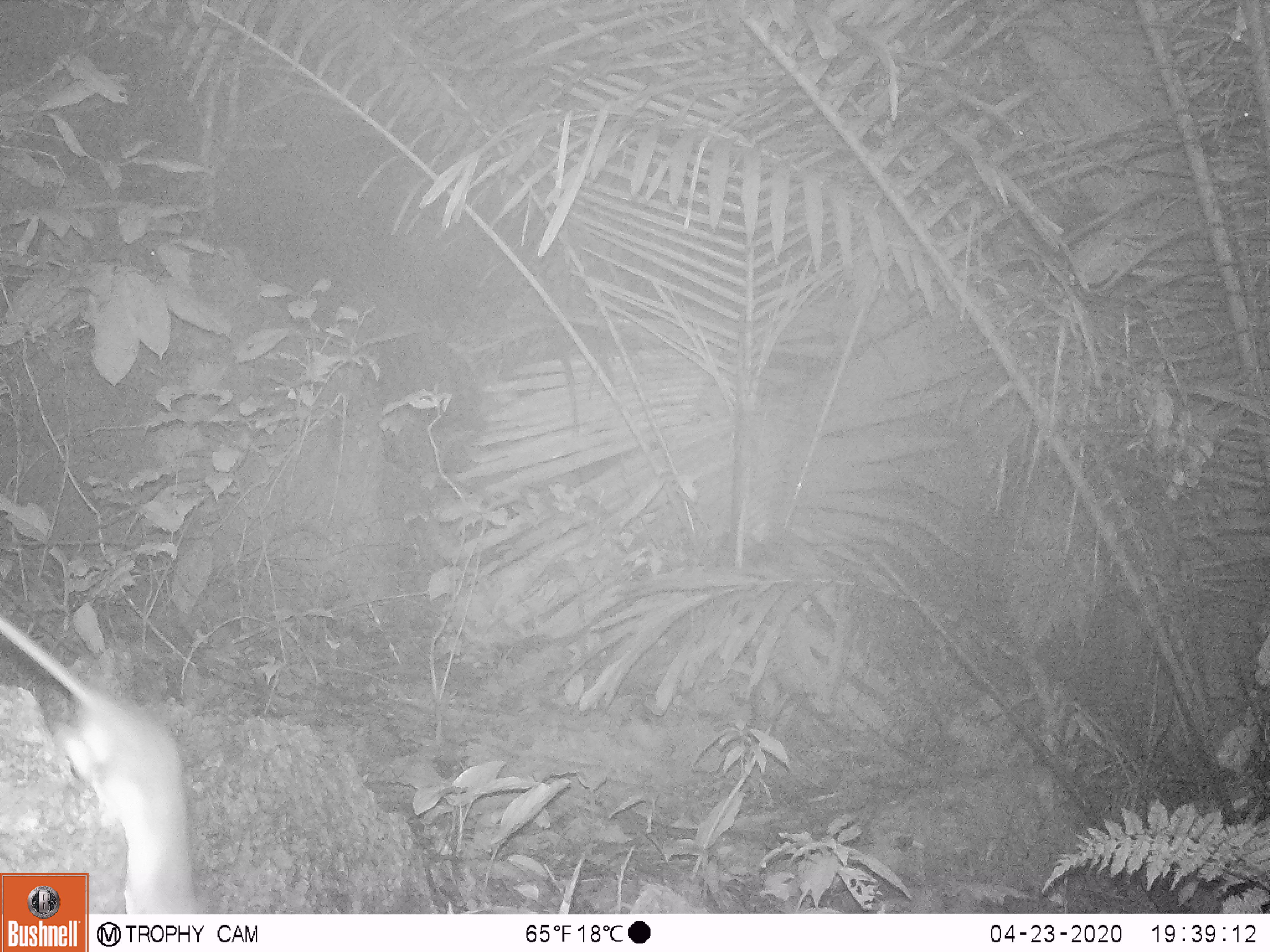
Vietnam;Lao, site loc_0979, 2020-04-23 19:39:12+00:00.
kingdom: Animalia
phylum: Chordata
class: Mammalia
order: Rodentia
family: Muridae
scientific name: Muridae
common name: old-world mice and rats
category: unidentified murid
Unidentified murid (old-world mice and rats) (Muridae). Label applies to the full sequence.